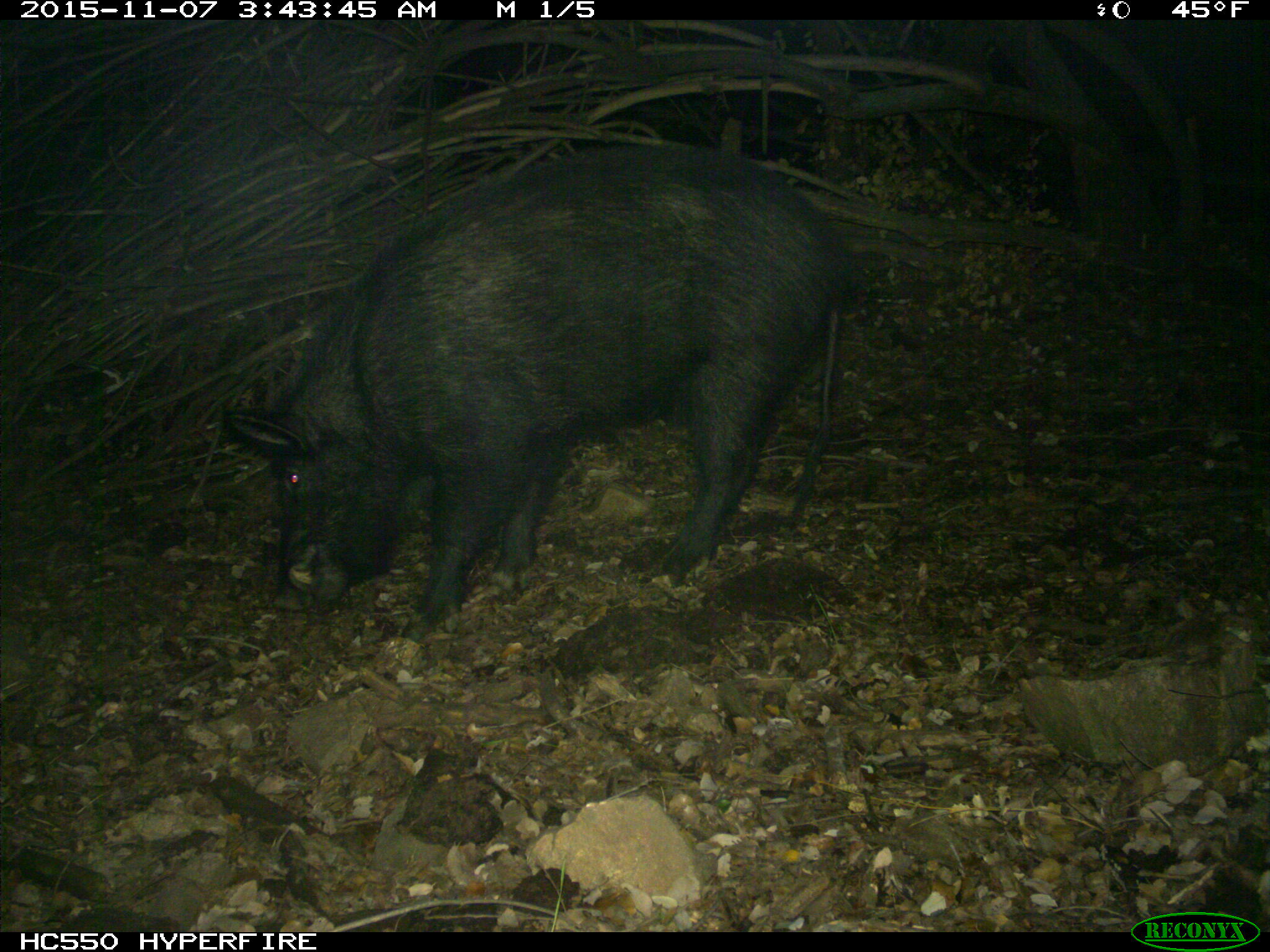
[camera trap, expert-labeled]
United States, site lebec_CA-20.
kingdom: Animalia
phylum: Chordata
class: Mammalia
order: Artiodactyla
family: Suidae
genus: Sus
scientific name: Sus scrofa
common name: wild boar